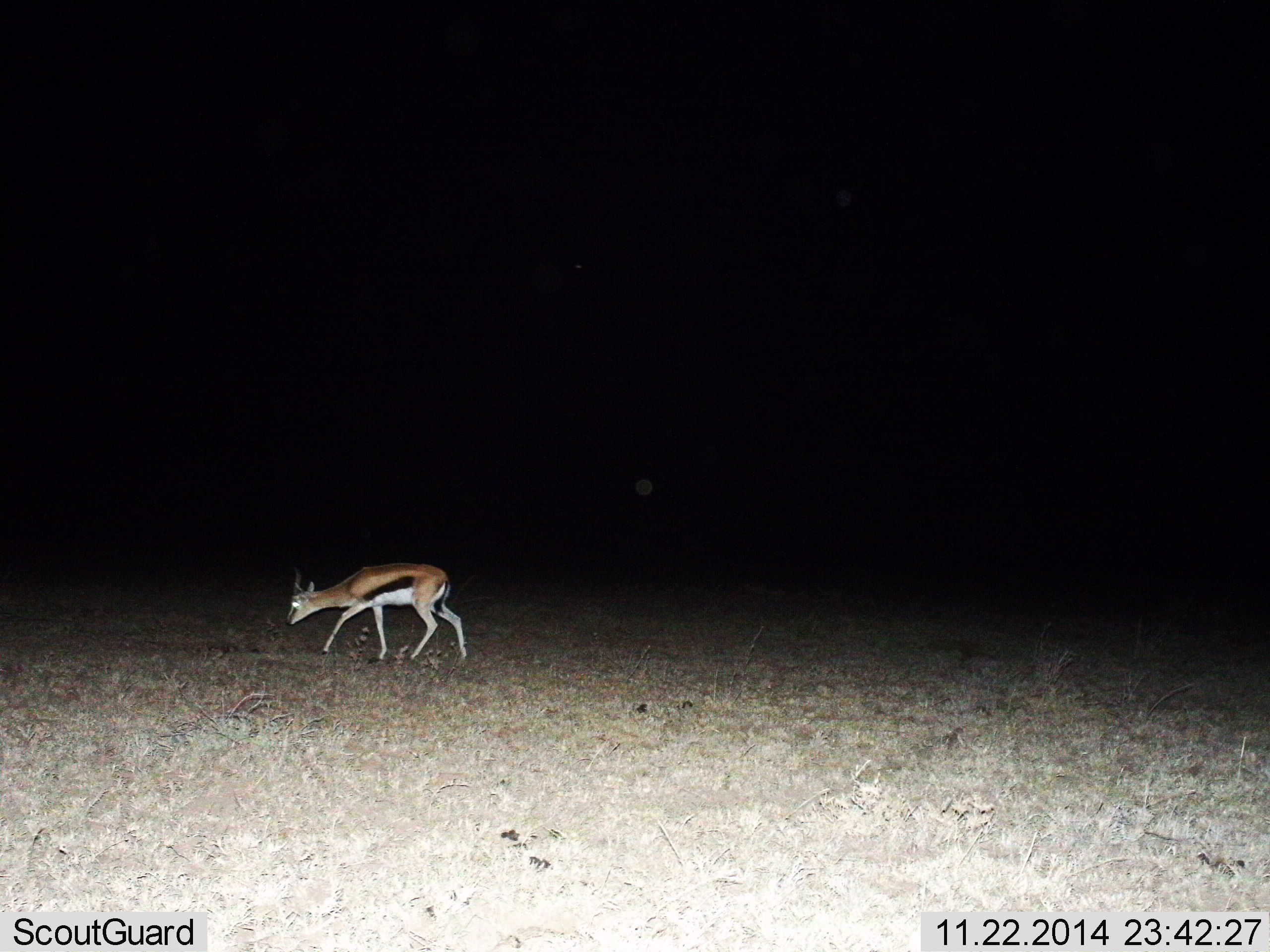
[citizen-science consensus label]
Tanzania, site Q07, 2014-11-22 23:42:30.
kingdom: Animalia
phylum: Chordata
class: Mammalia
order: Artiodactyla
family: Bovidae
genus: Eudorcas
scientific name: Eudorcas thomsonii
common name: thomson's gazelle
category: gazellethomsons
Gazellethomsons (thomson's gazelle) (Eudorcas thomsonii), count 1. Behavior (volunteer vote fractions): standing 10%, resting 0%, moving 80%, interacting 0%. Young present (vote fraction): 0%. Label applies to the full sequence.